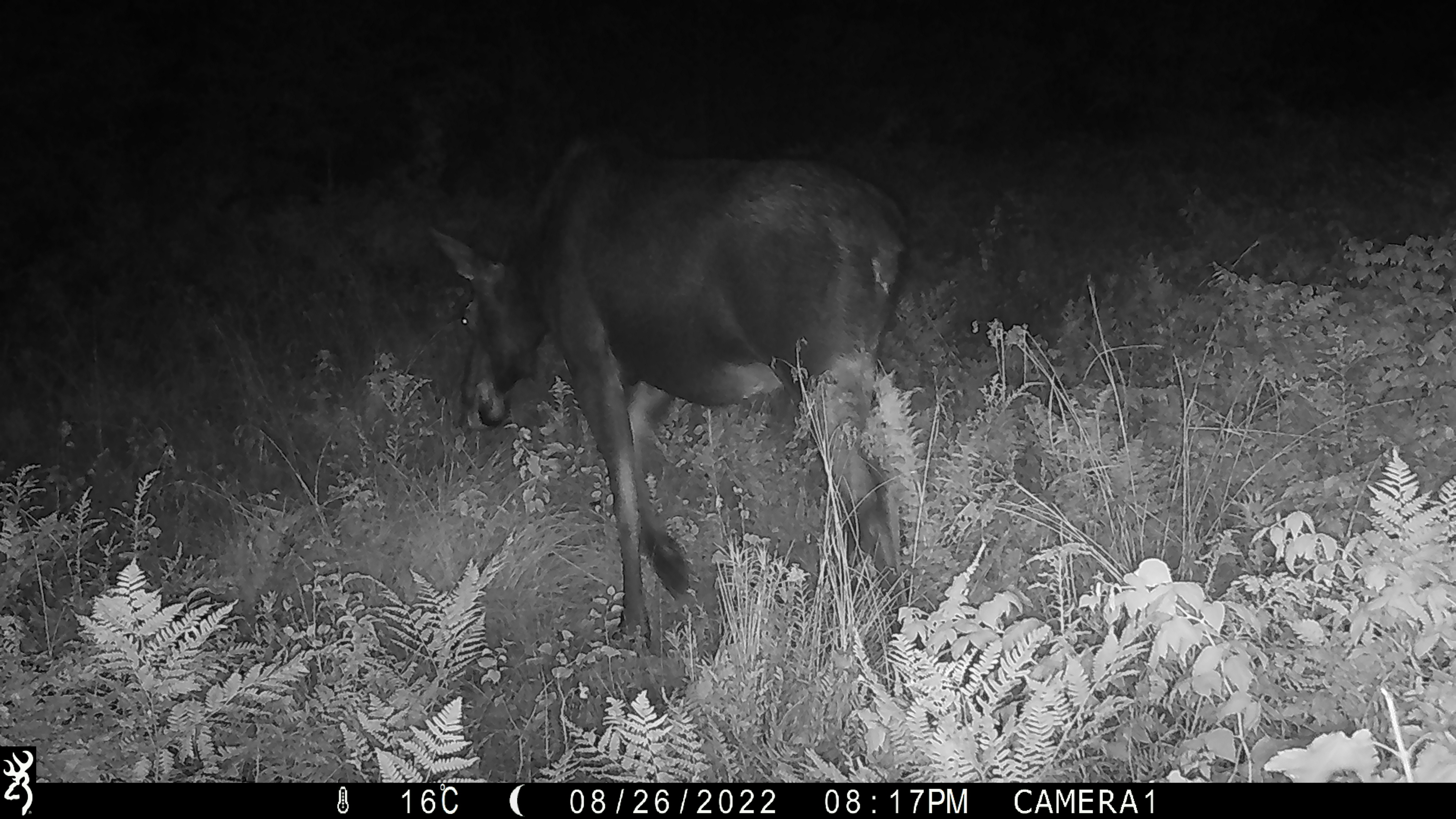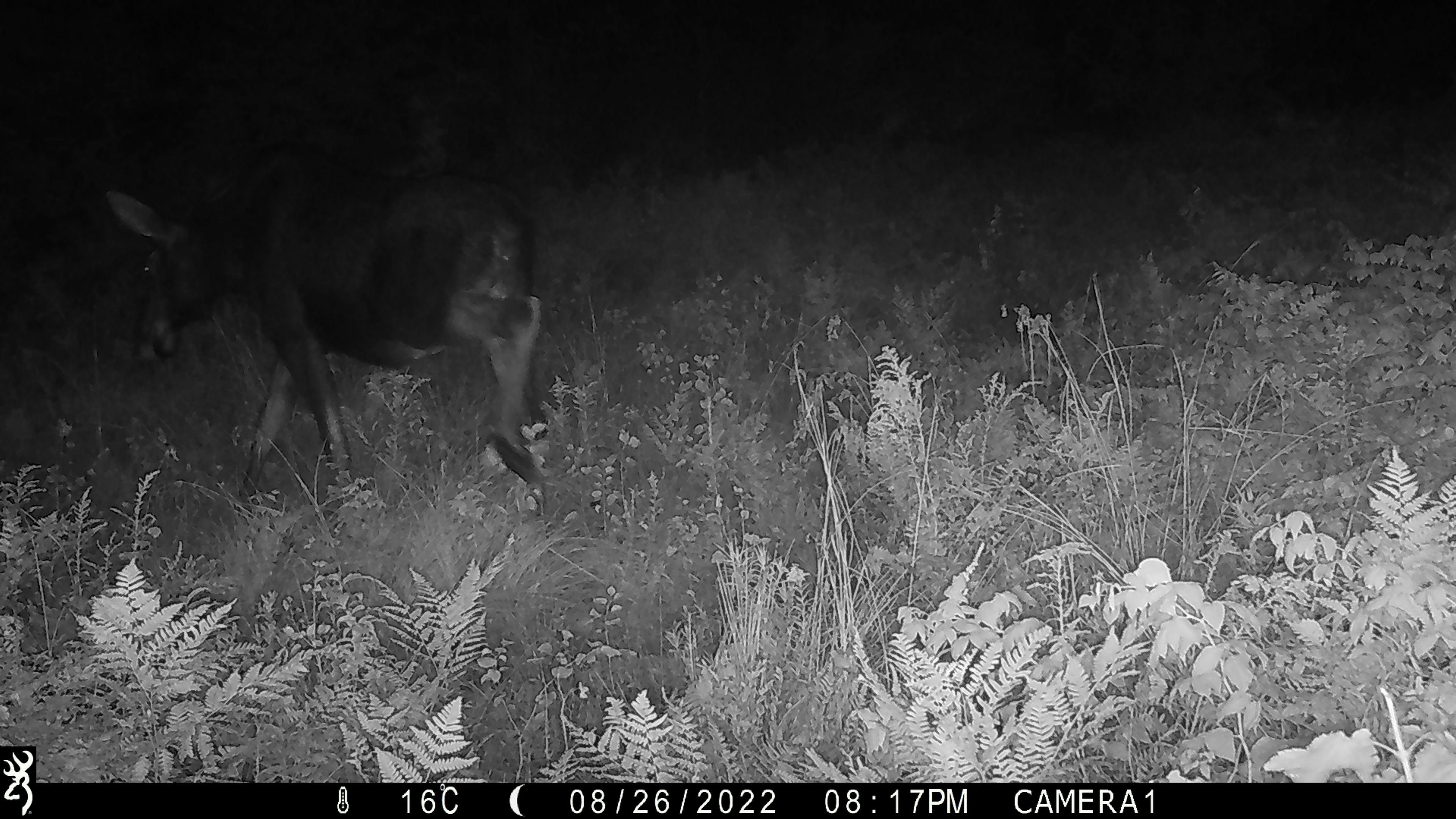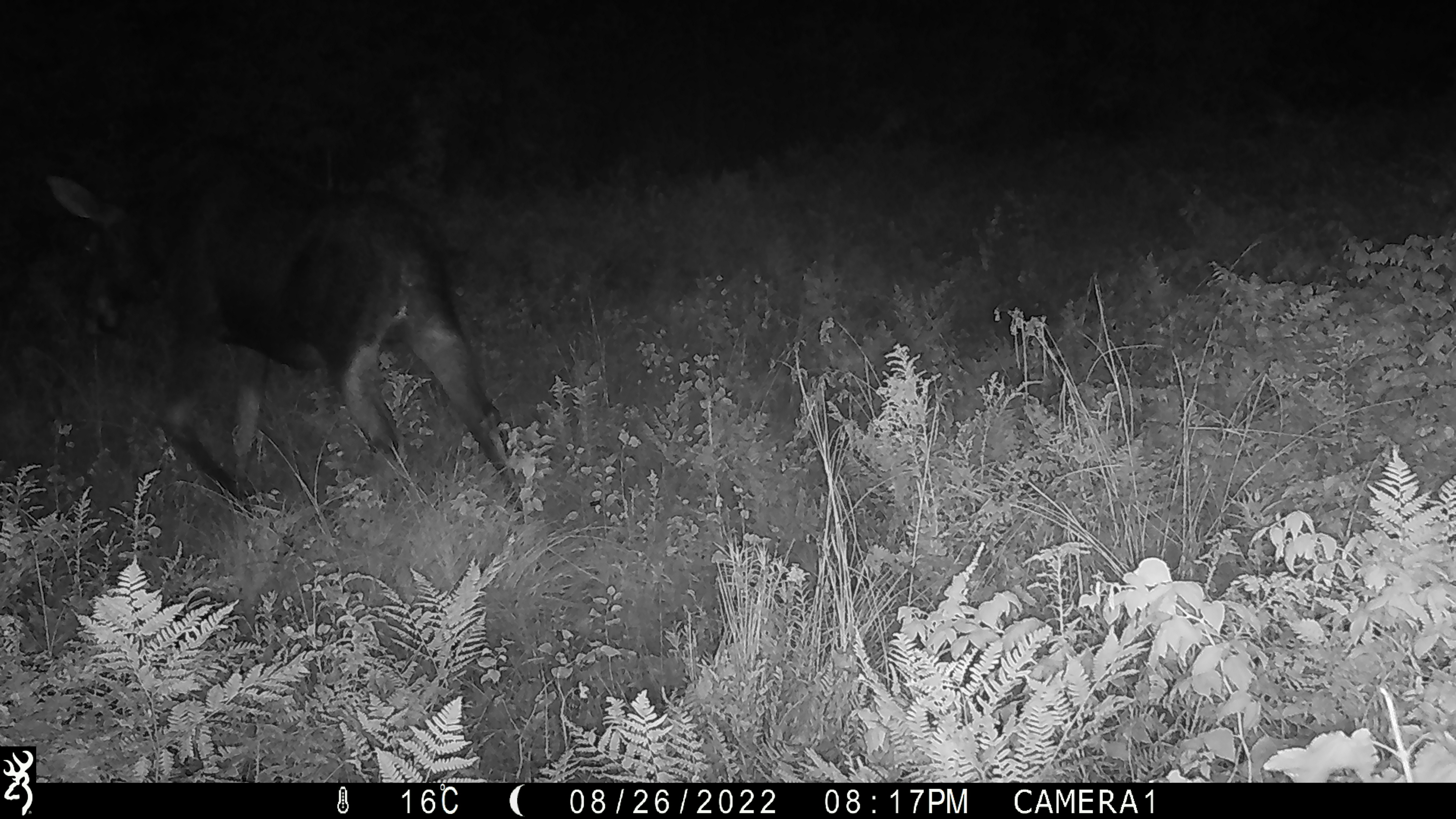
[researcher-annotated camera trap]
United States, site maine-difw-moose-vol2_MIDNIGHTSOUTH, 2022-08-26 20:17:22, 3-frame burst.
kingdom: Animalia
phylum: Chordata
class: Mammalia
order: Artiodactyla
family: Cervidae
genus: Alces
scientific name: Alces alces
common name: moose